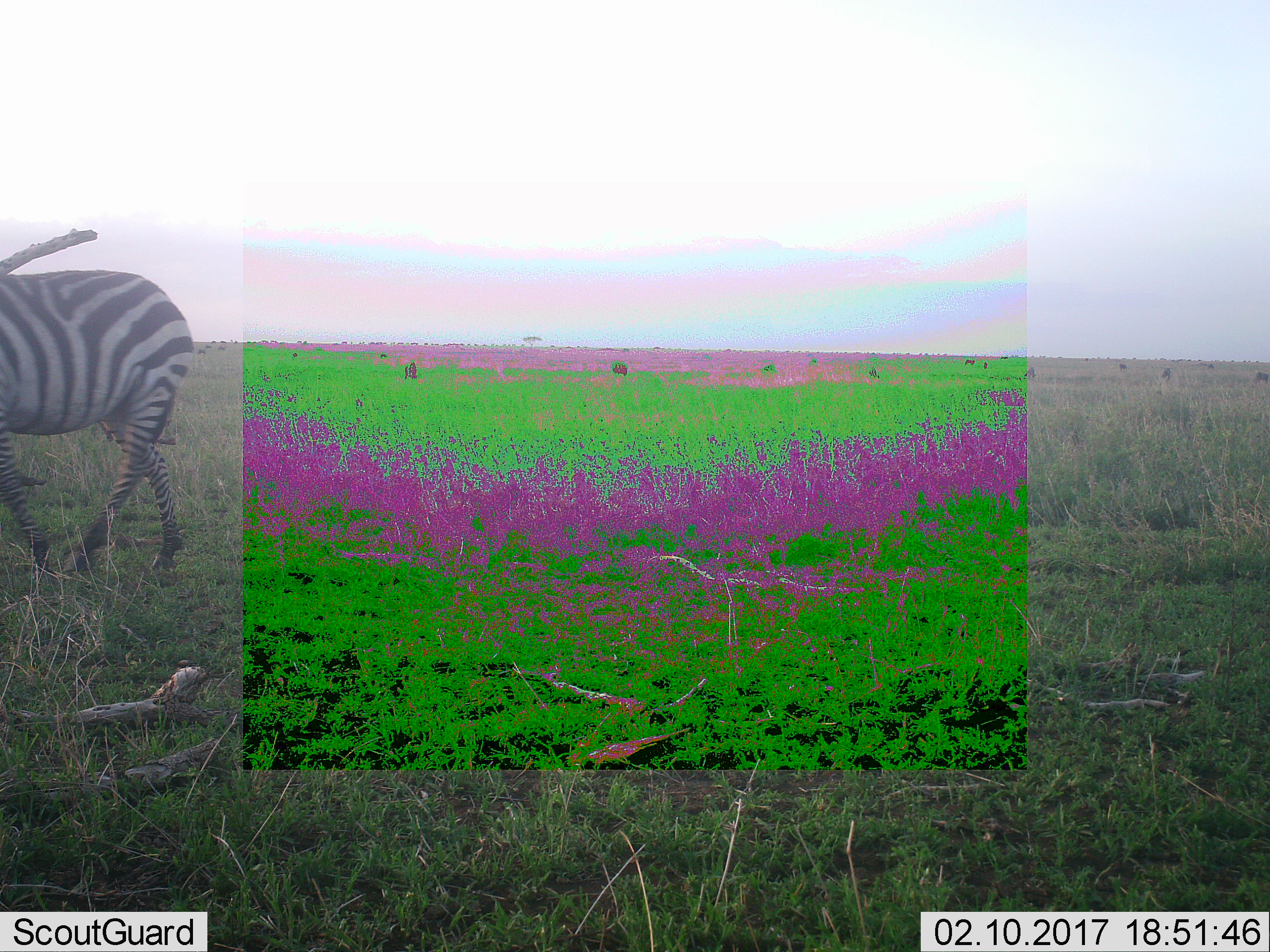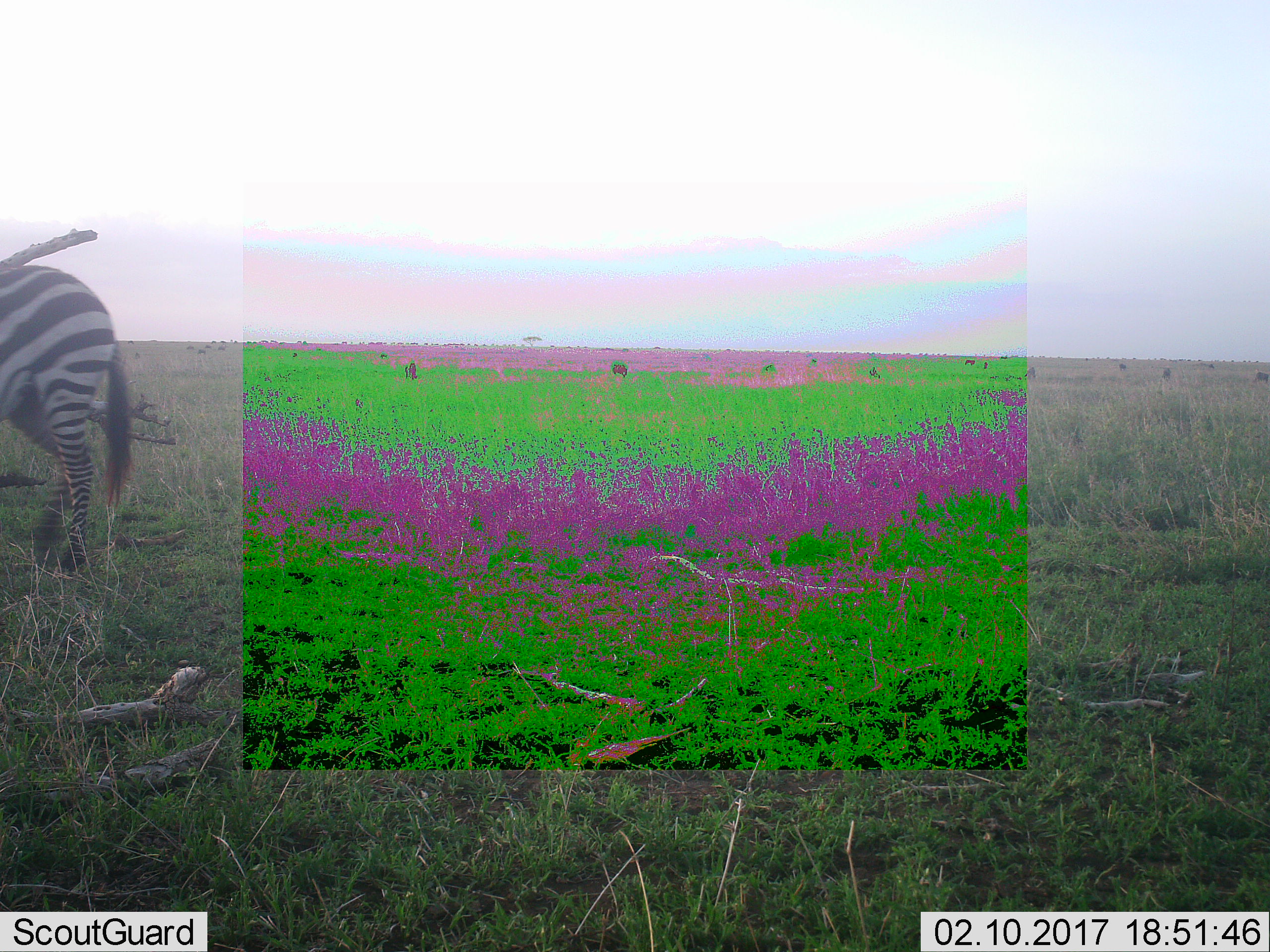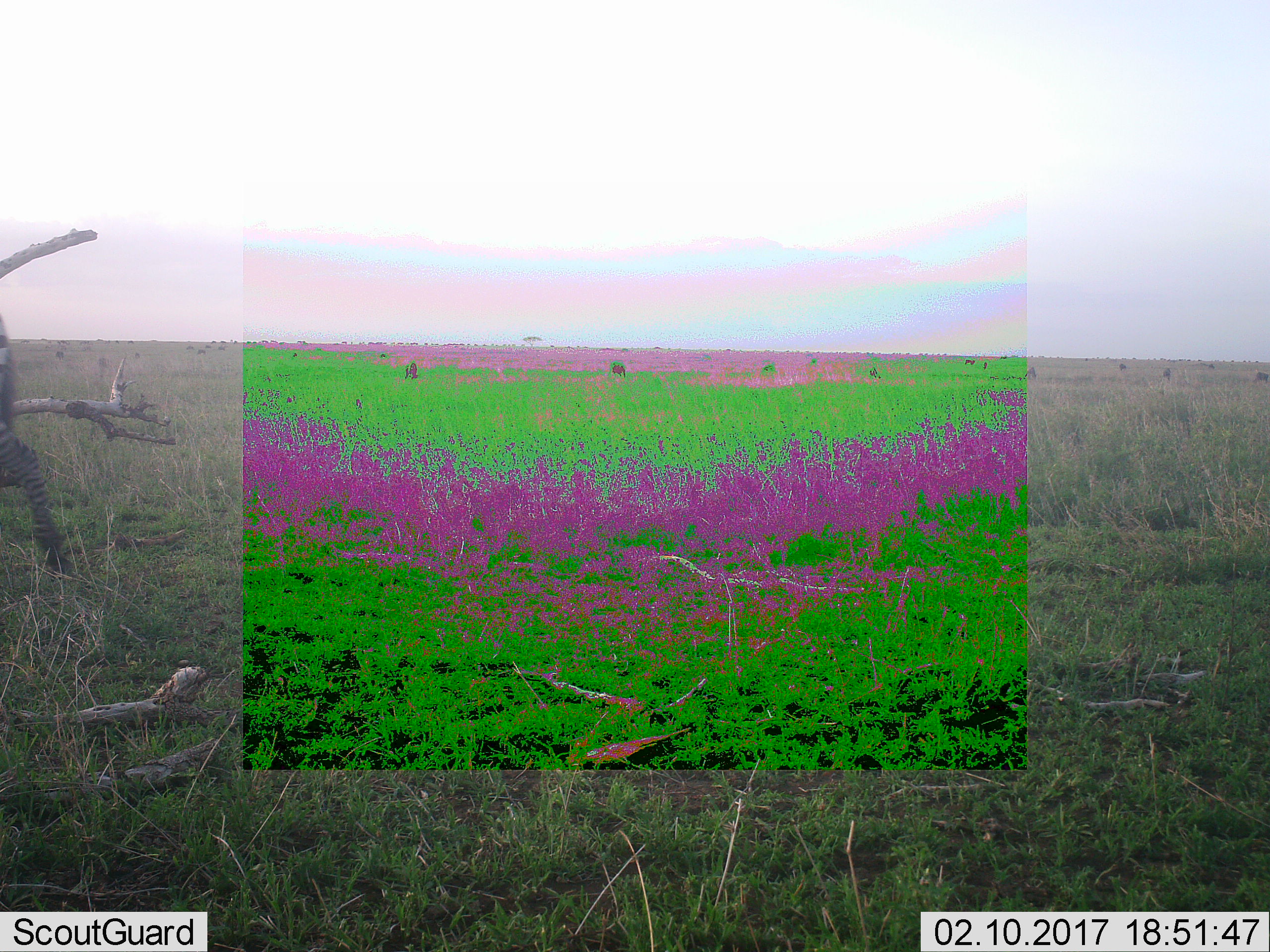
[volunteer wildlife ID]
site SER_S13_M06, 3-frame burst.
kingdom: Animalia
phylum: Chordata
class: Mammalia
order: Perissodactyla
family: Equidae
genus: Equus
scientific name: Equus quagga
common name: plains zebra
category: zebraplains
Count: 1.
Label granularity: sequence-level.